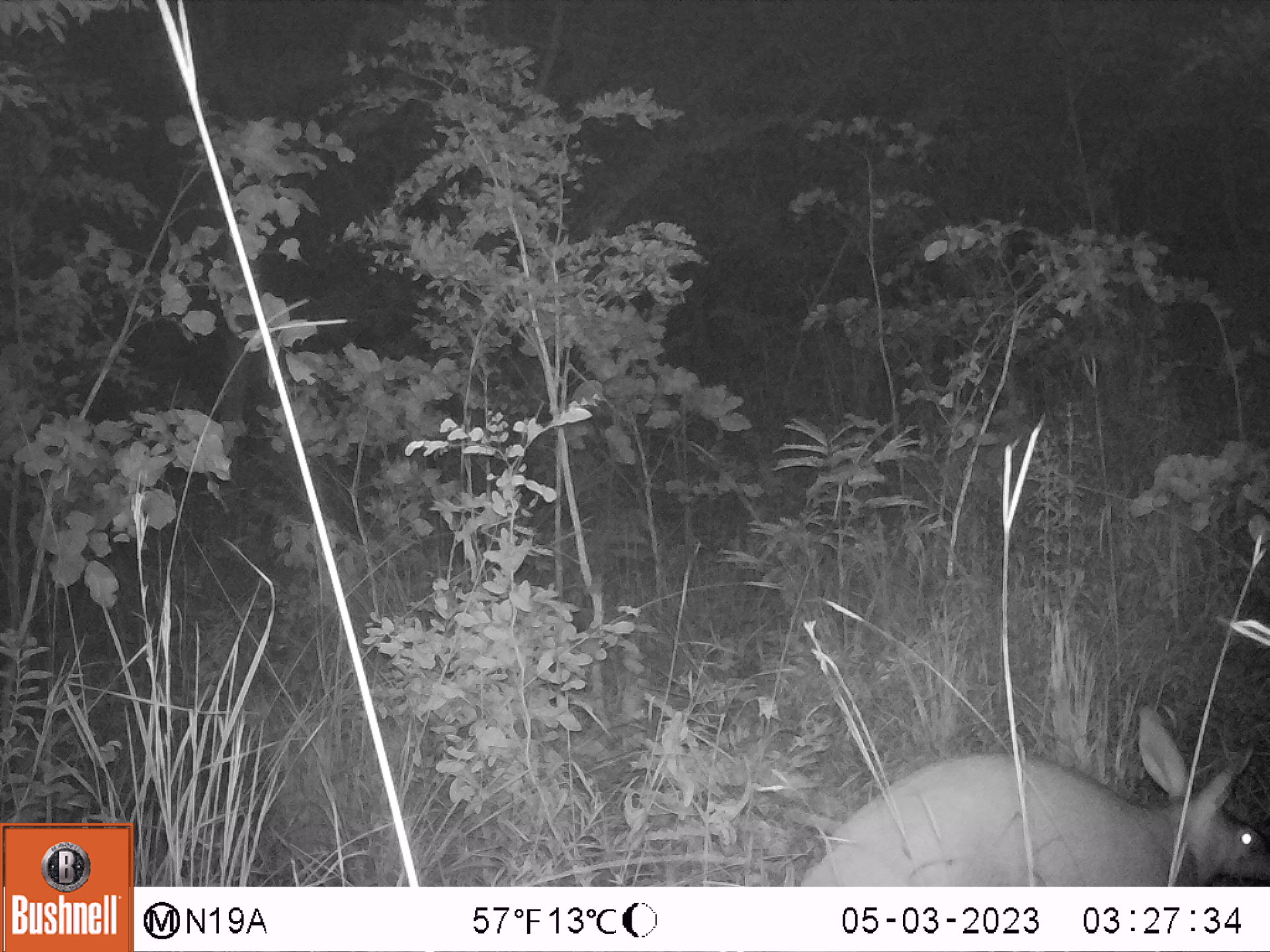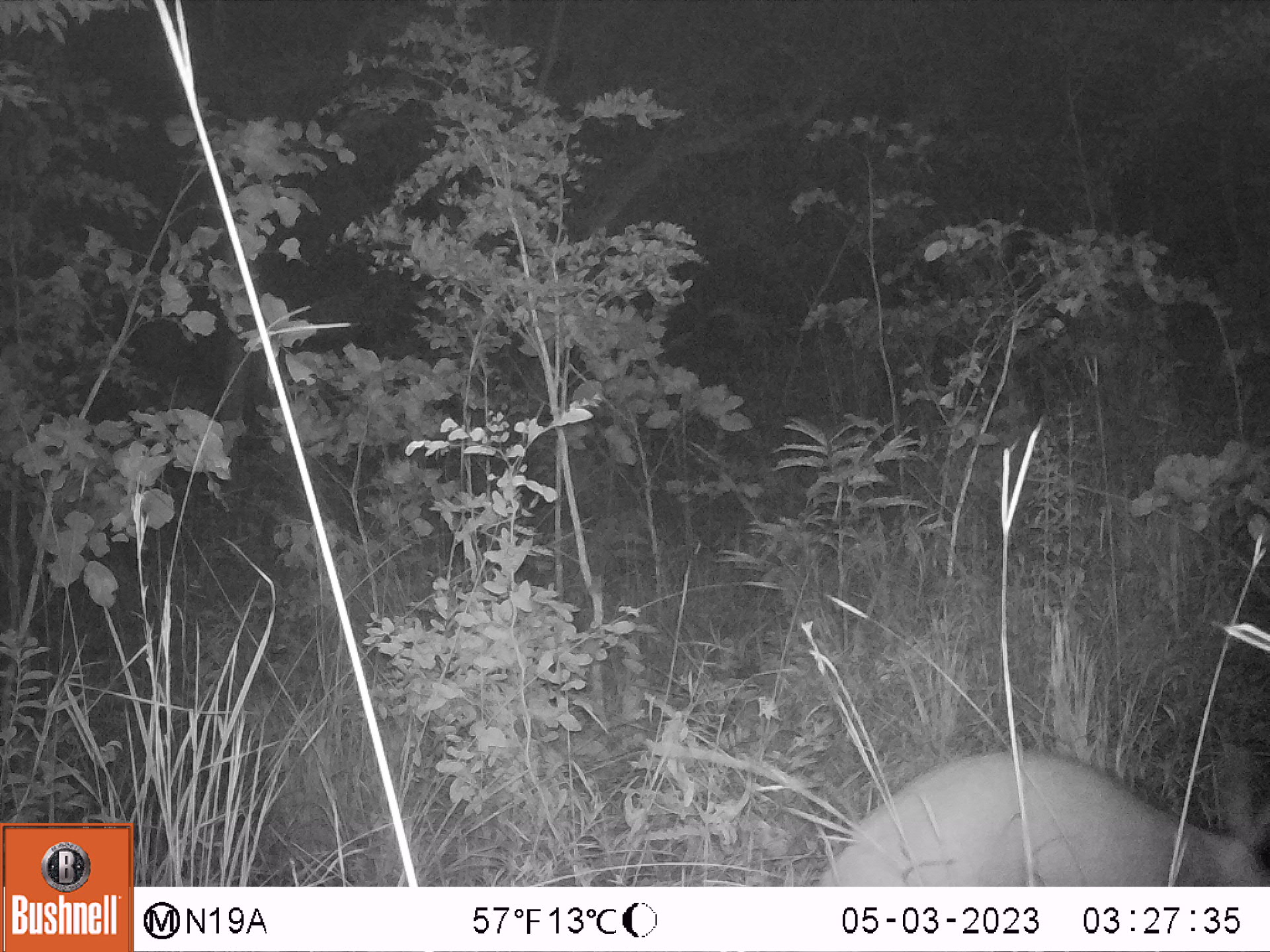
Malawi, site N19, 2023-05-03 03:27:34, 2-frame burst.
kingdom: Animalia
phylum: Chordata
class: Mammalia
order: Tubulidentata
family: Orycteropodidae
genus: Orycteropus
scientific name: Orycteropus afer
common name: aardvark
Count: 1.